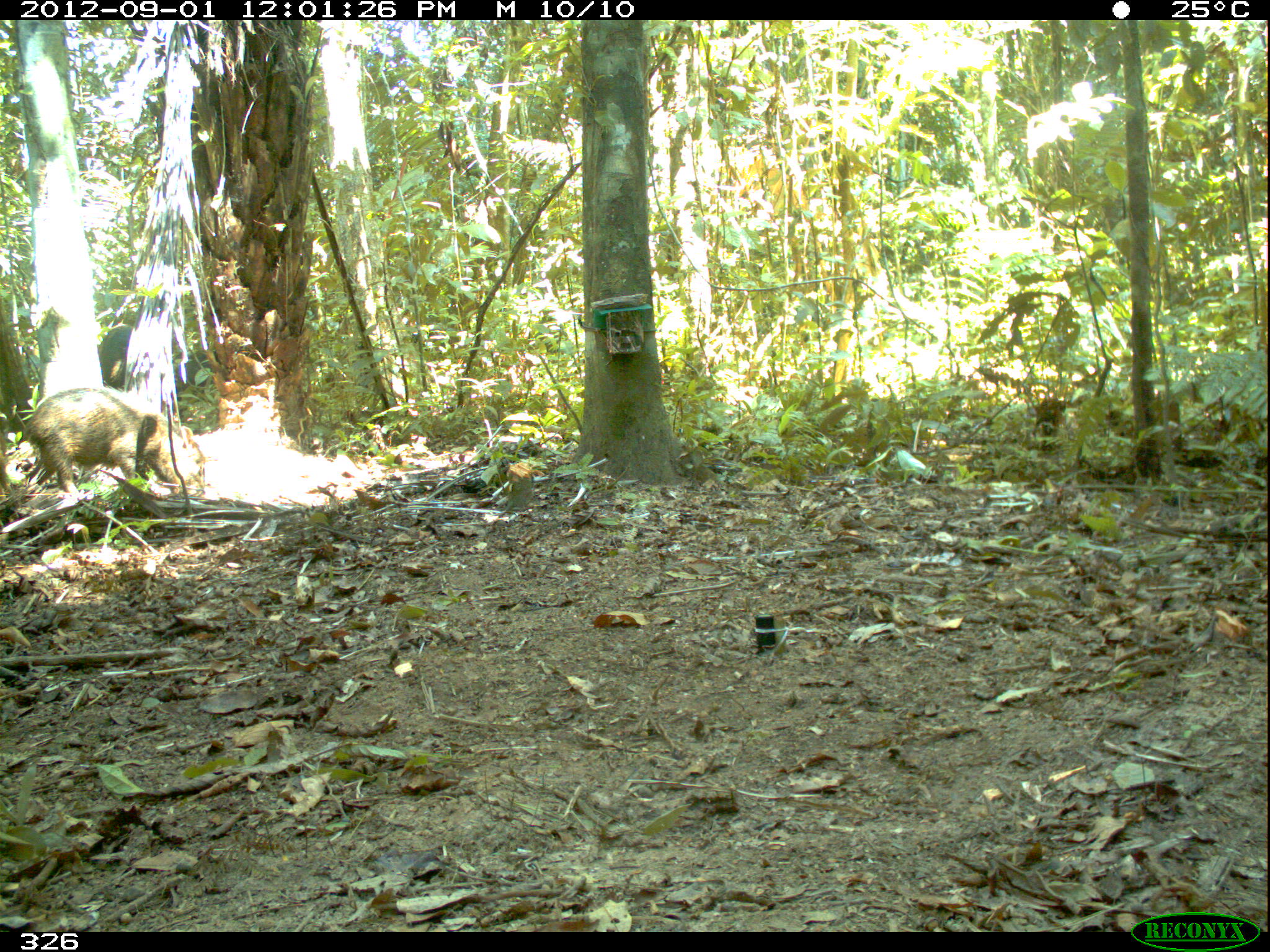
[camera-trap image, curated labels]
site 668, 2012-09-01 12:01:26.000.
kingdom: Animalia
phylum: Chordata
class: Mammalia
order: Artiodactyla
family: Tayassuidae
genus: Tayassu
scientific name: Tayassu pecari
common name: white-lipped peccary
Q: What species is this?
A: Tayassu pecari (white-lipped peccary).